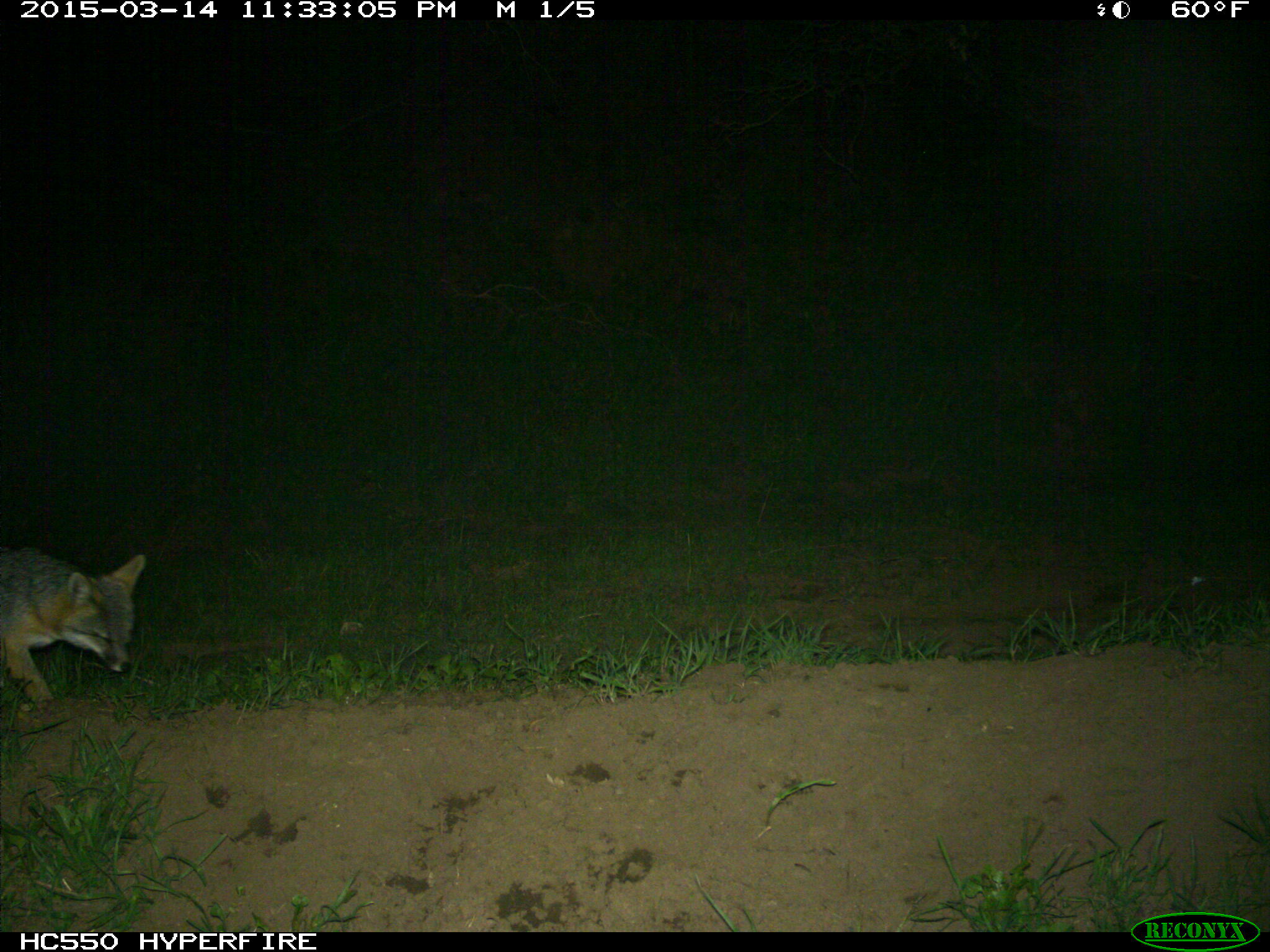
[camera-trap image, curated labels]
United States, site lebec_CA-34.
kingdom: Animalia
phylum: Chordata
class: Mammalia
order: Carnivora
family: Canidae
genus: Urocyon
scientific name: Urocyon cinereoargenteus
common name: gray fox